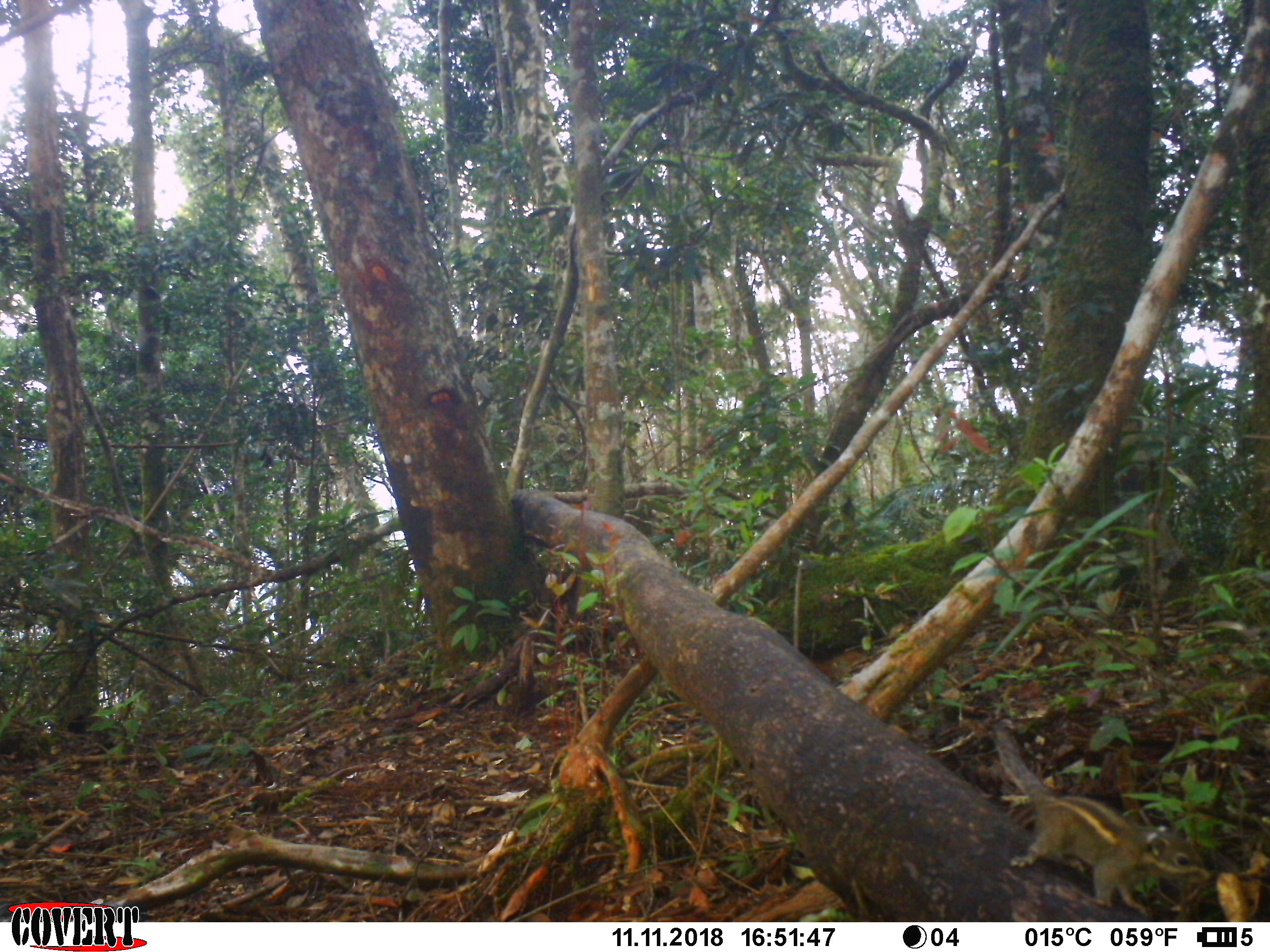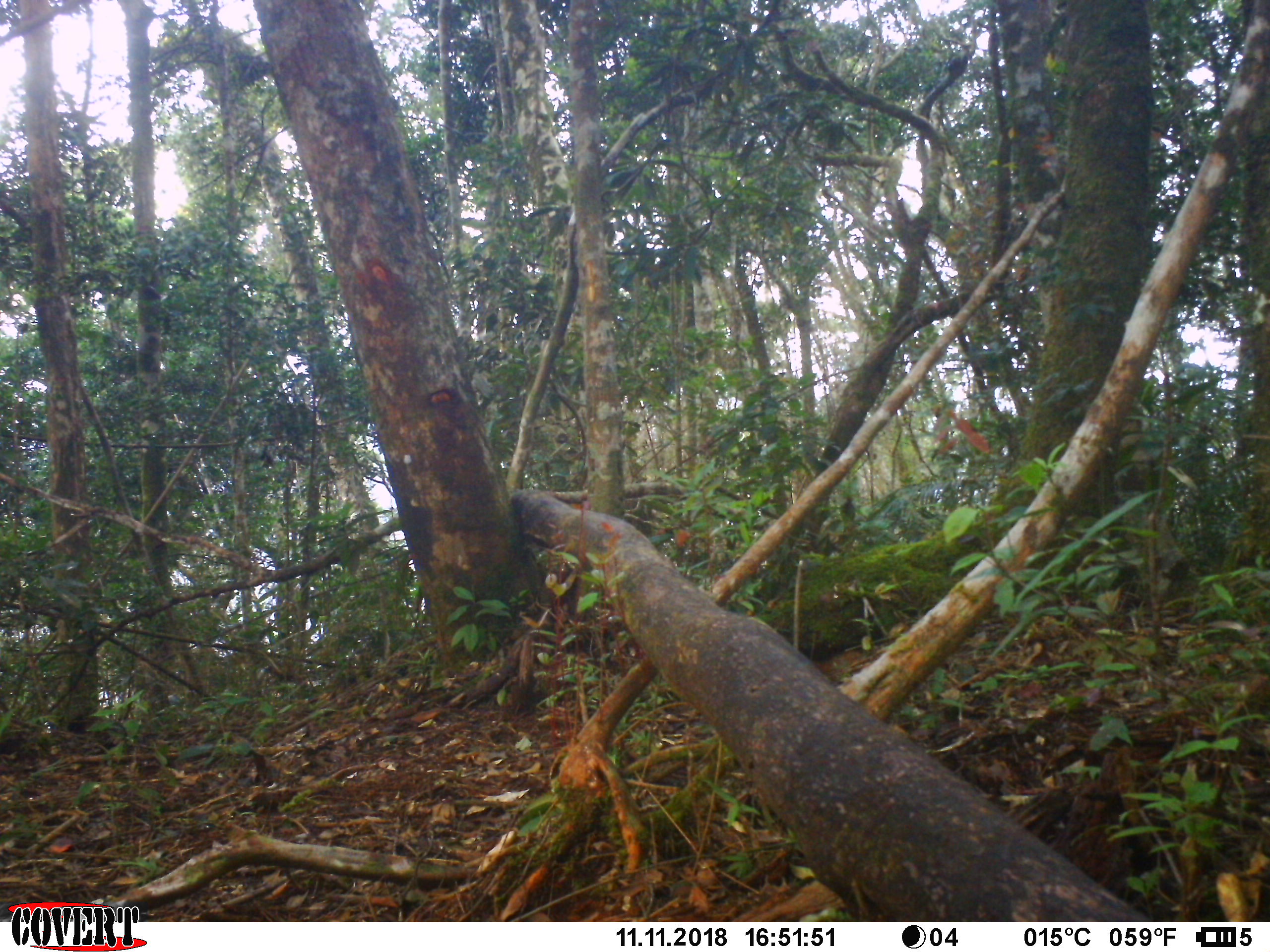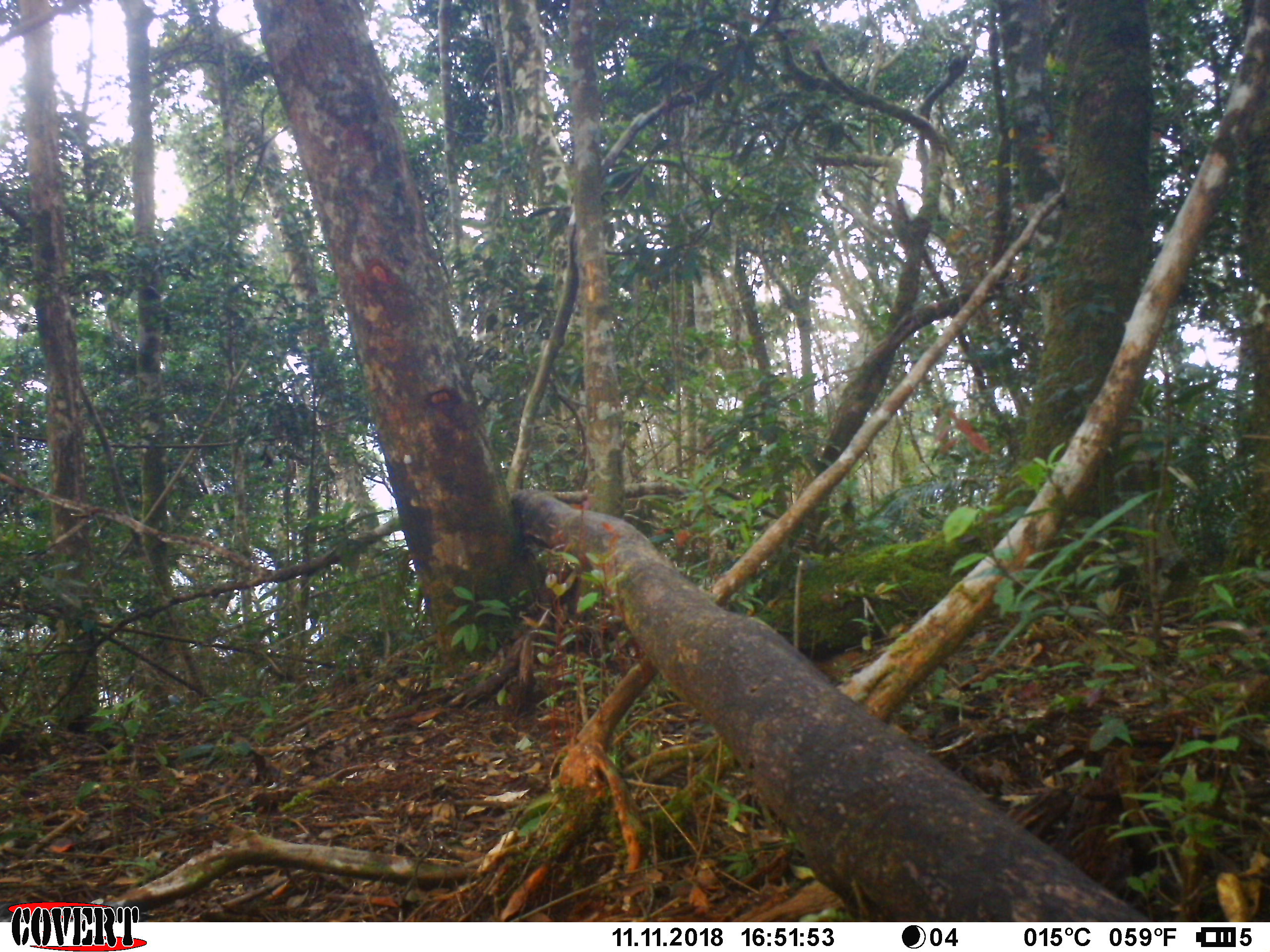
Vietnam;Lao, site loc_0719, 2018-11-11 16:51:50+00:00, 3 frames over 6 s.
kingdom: Animalia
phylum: Chordata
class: Mammalia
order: Rodentia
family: Sciuridae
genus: Tamiops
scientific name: Tamiops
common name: asian striped squirrels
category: unidentified striped squirrel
Unidentified striped squirrel (asian striped squirrels) (Tamiops). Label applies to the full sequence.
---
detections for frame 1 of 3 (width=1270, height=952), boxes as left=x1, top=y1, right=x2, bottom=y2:
unidentified striped squirrel: left=992, top=718, right=1212, bottom=917